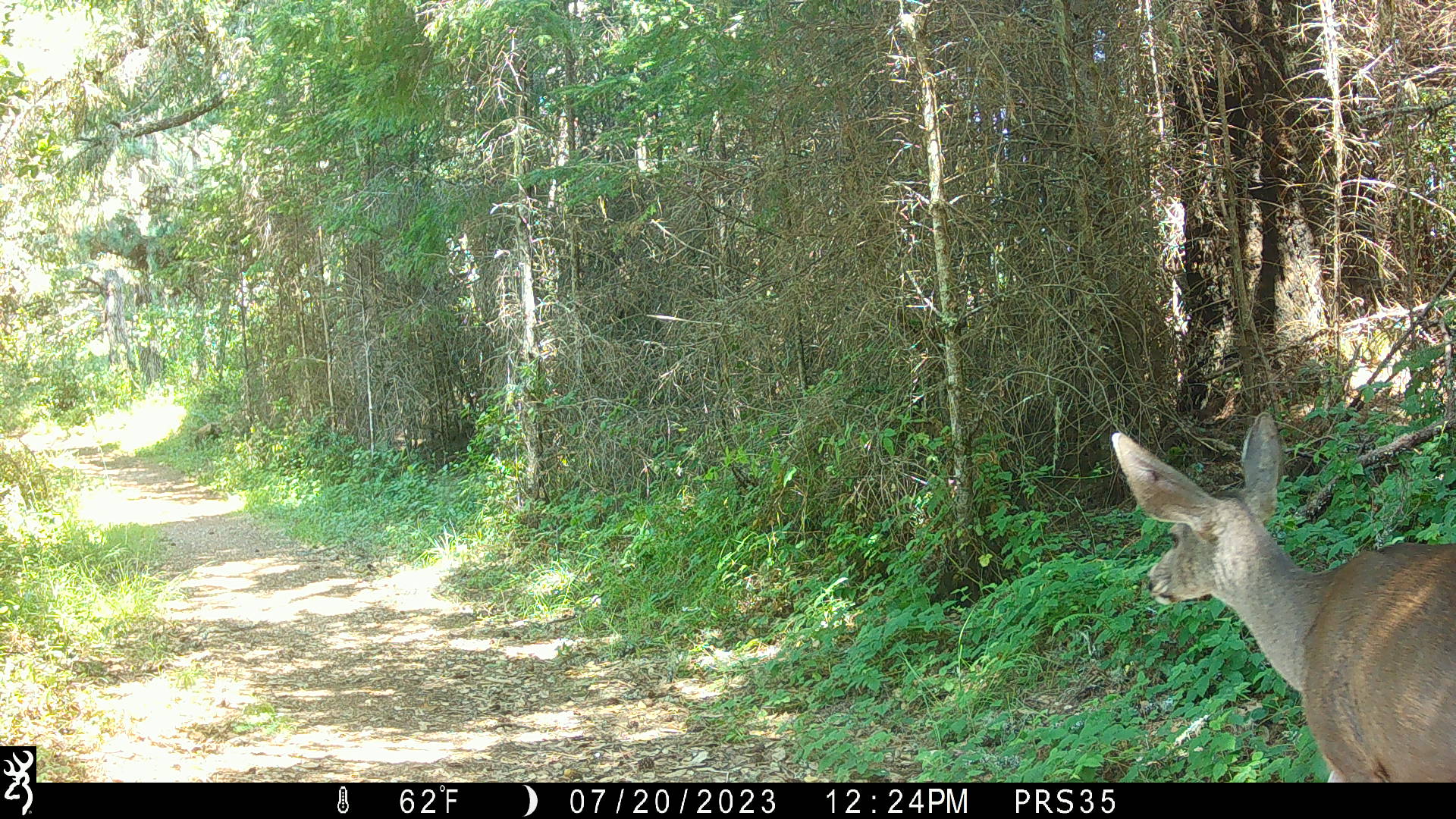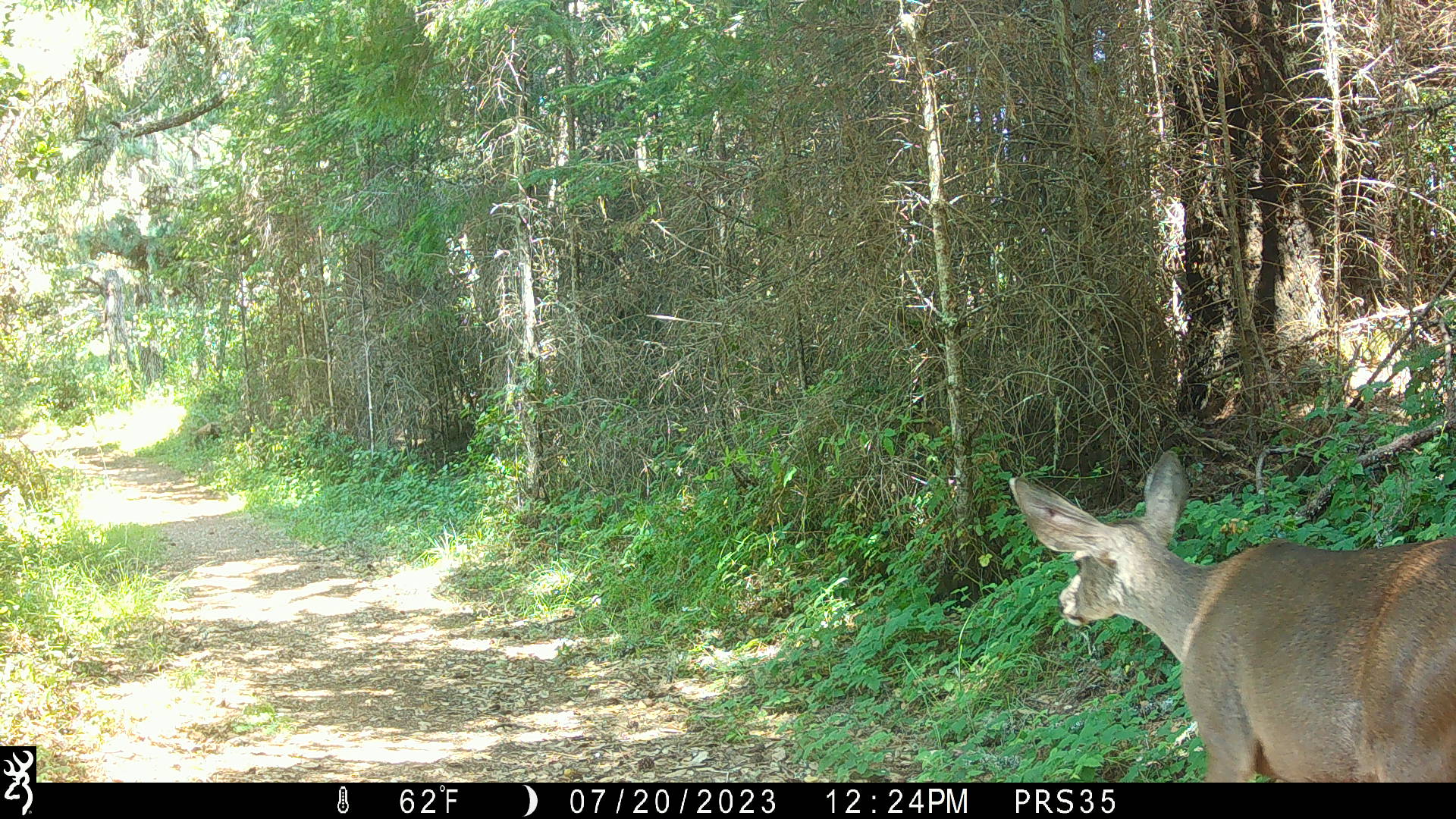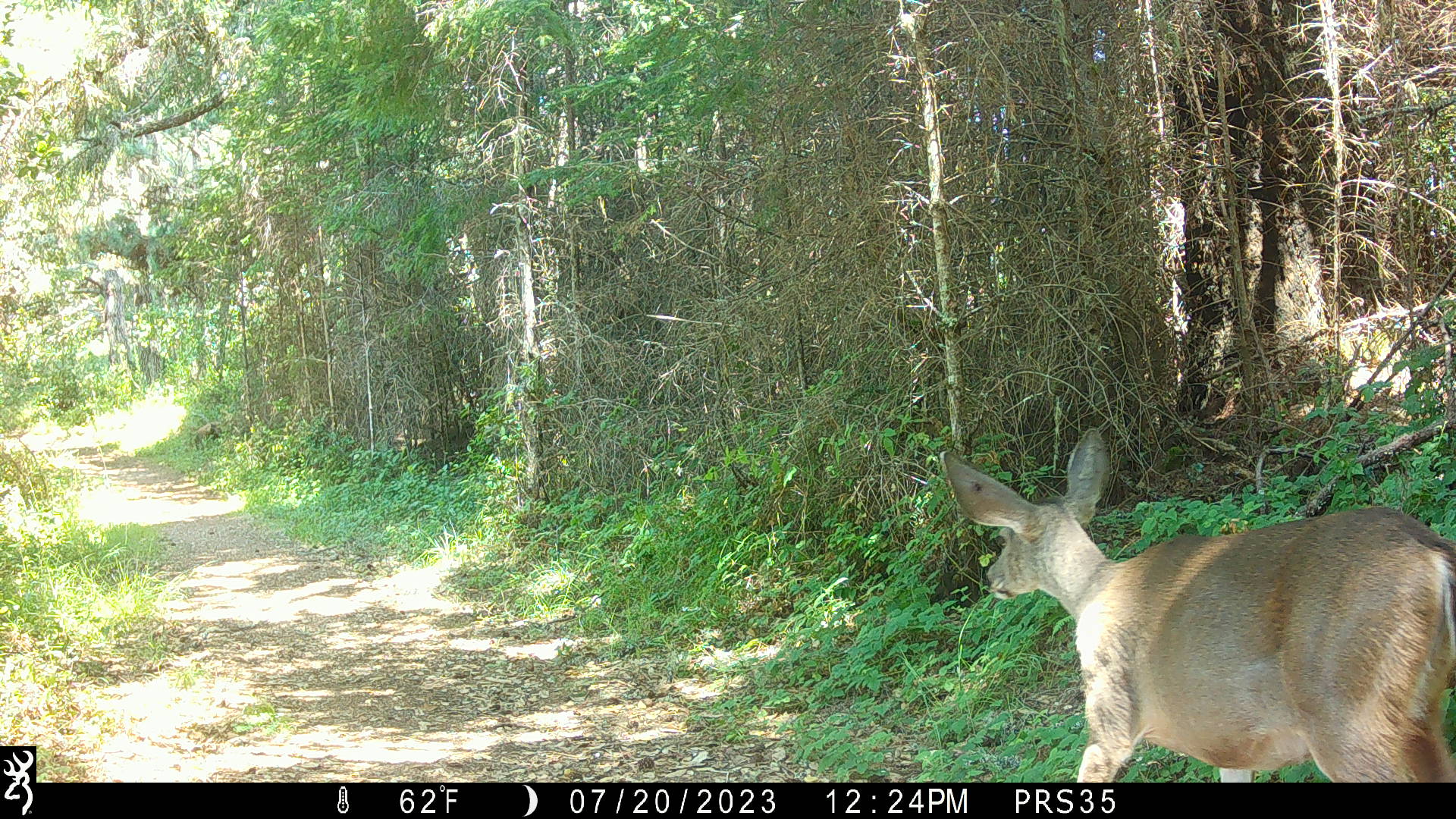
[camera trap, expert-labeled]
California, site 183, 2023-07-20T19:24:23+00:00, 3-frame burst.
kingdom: Animalia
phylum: Chordata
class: Mammalia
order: Artiodactyla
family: Cervidae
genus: Odocoileus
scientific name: Odocoileus hemionus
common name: mule deer